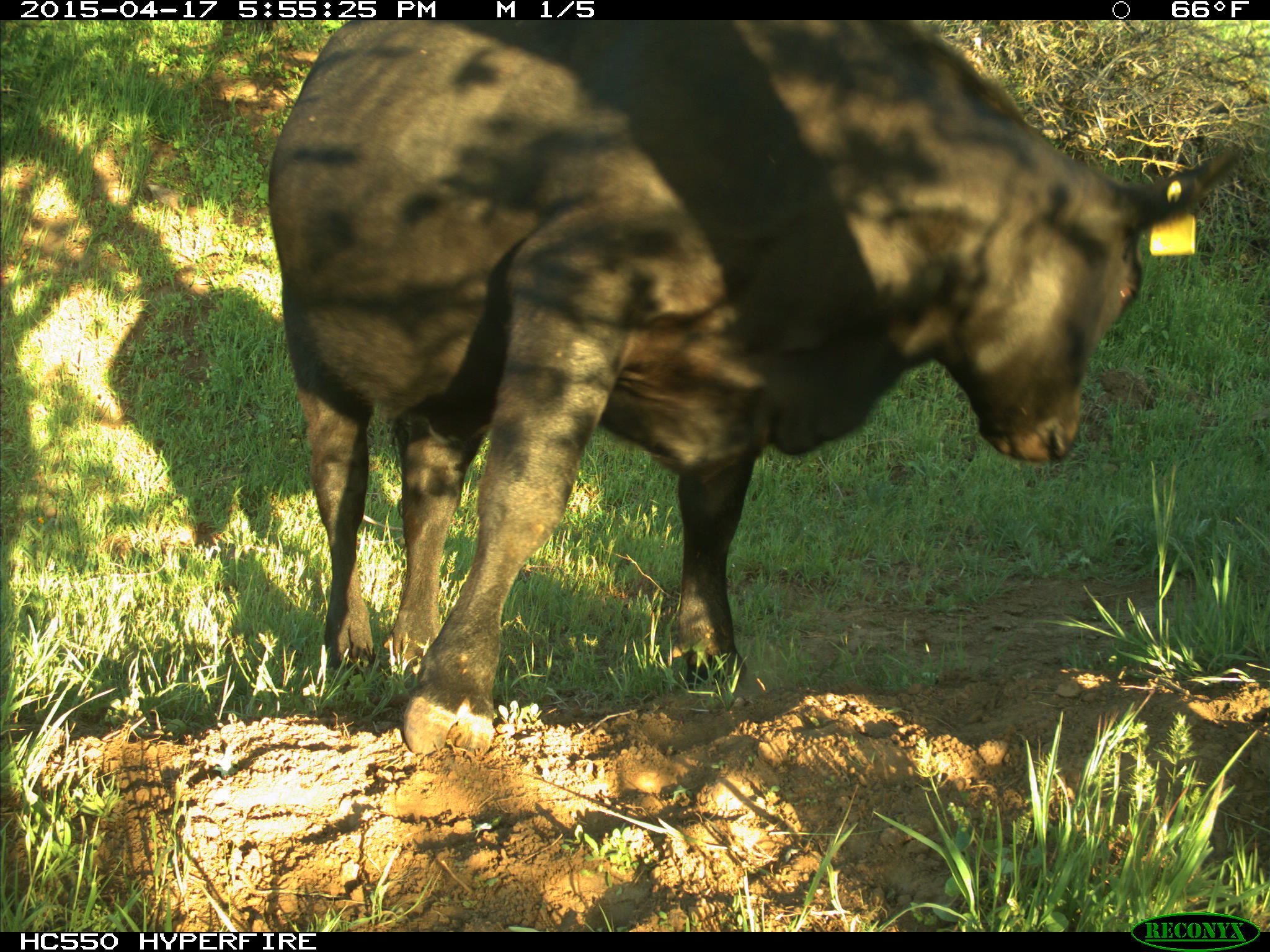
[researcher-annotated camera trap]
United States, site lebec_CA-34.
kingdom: Animalia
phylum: Chordata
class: Mammalia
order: Artiodactyla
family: Bovidae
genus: Bos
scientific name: Bos taurus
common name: domestic cow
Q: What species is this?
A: Bos taurus (domestic cow).